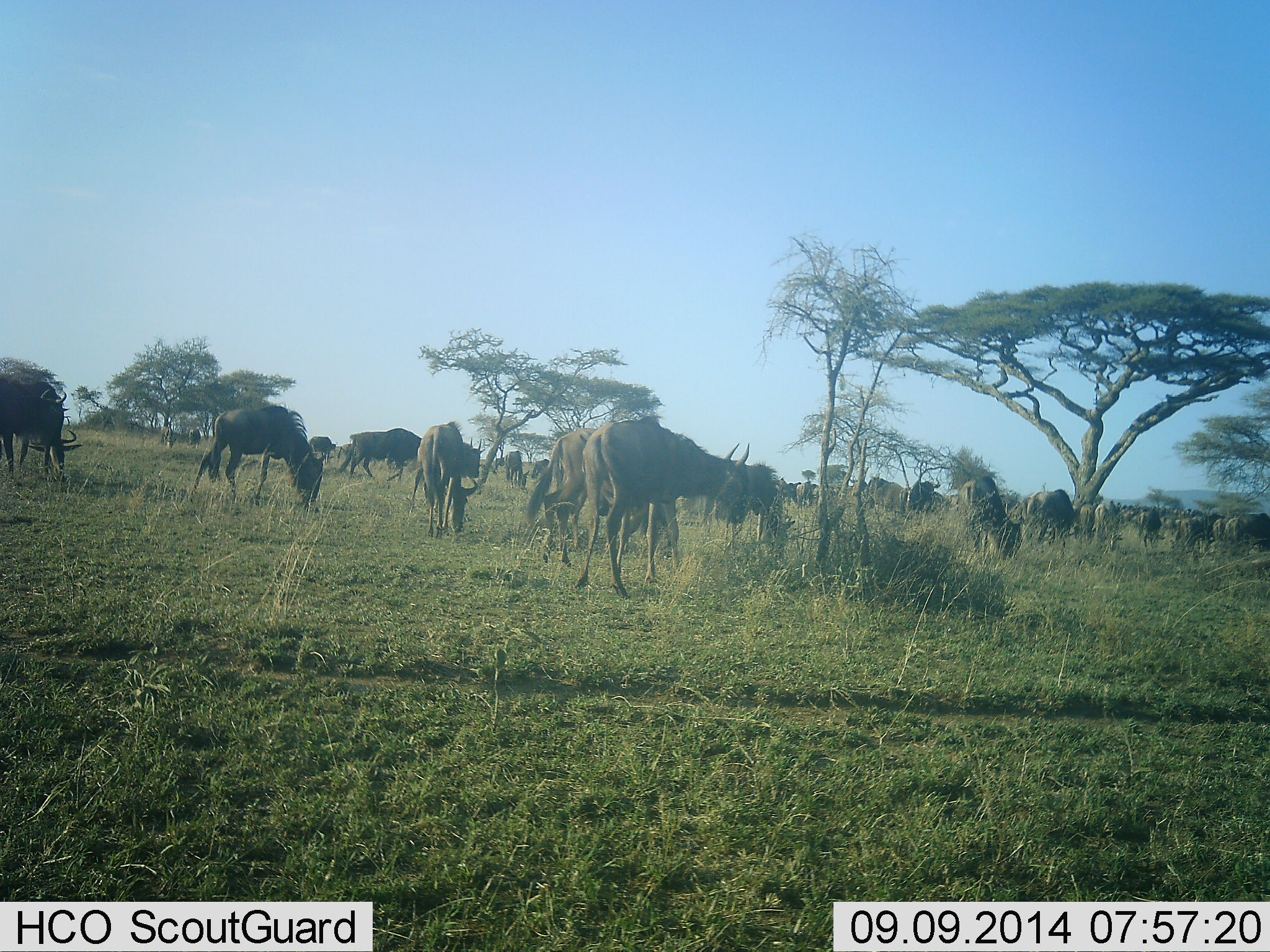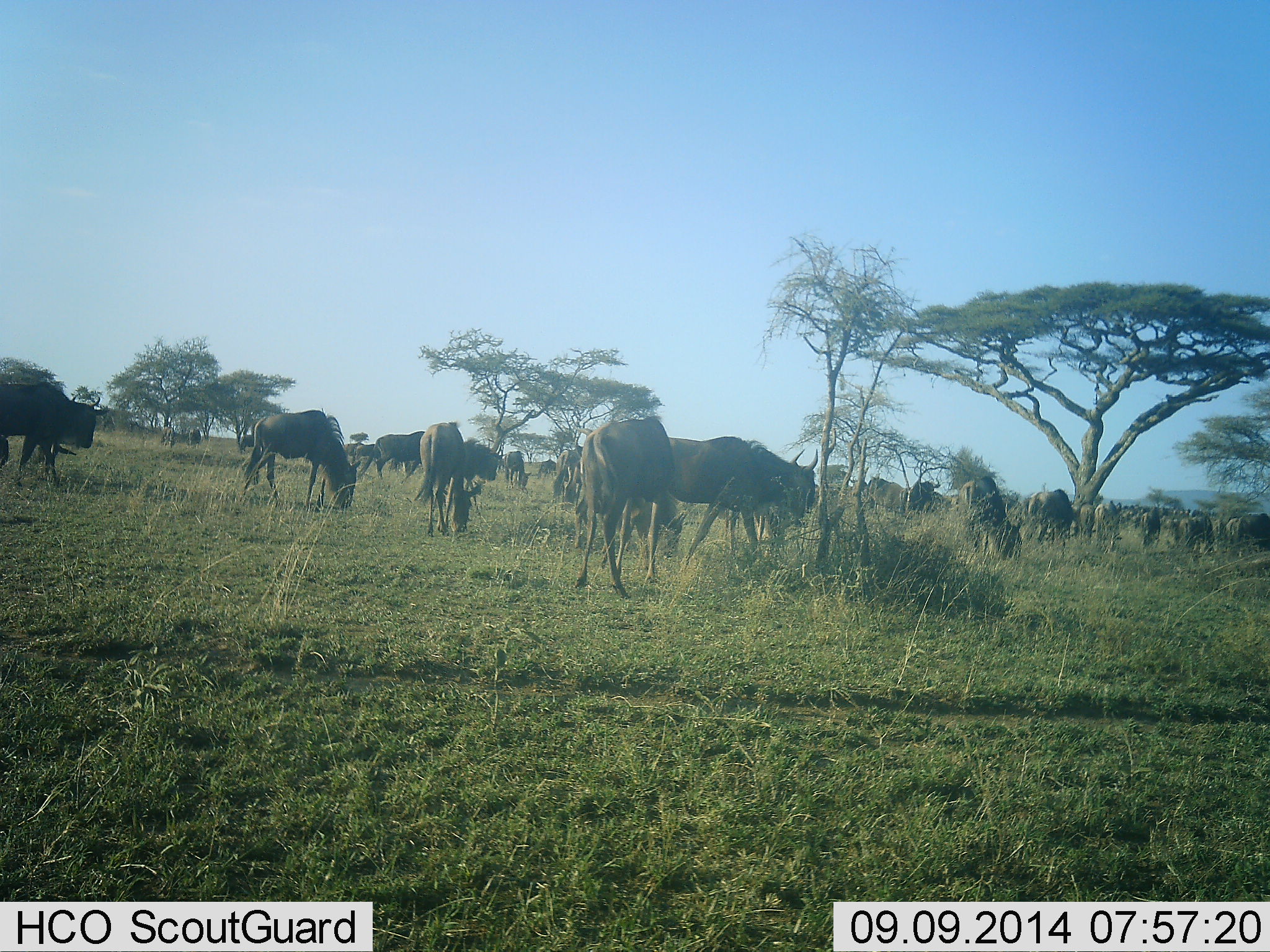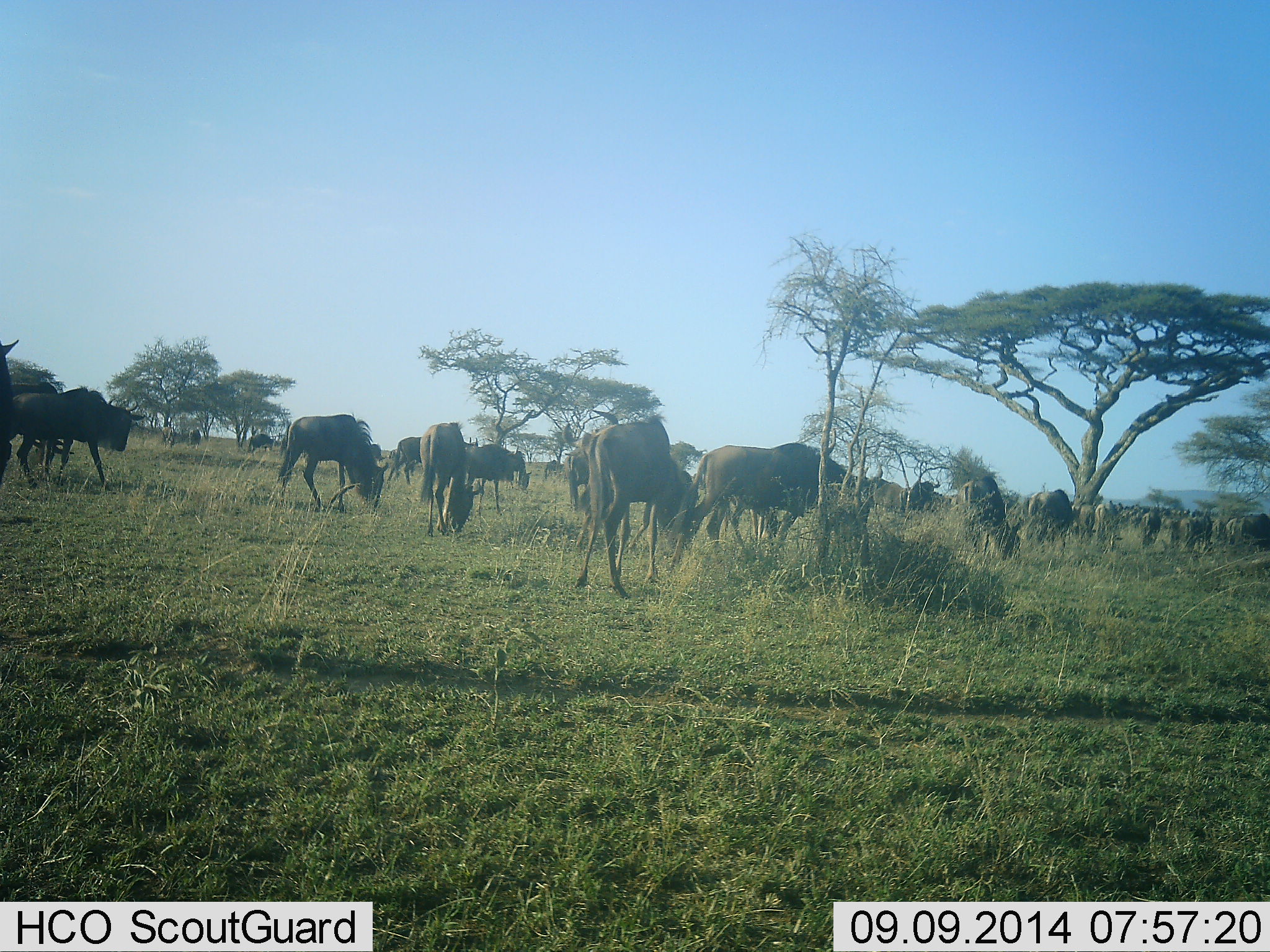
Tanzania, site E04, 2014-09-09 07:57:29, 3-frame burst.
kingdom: Animalia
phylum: Chordata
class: Mammalia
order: Artiodactyla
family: Bovidae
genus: Connochaetes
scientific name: Connochaetes taurinus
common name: blue wildebeest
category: wildebeest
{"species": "wildebeest (blue wildebeest) (Connochaetes taurinus)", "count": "11-50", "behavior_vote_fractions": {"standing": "40%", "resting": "0%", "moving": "60%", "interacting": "0%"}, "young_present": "0%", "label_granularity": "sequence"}